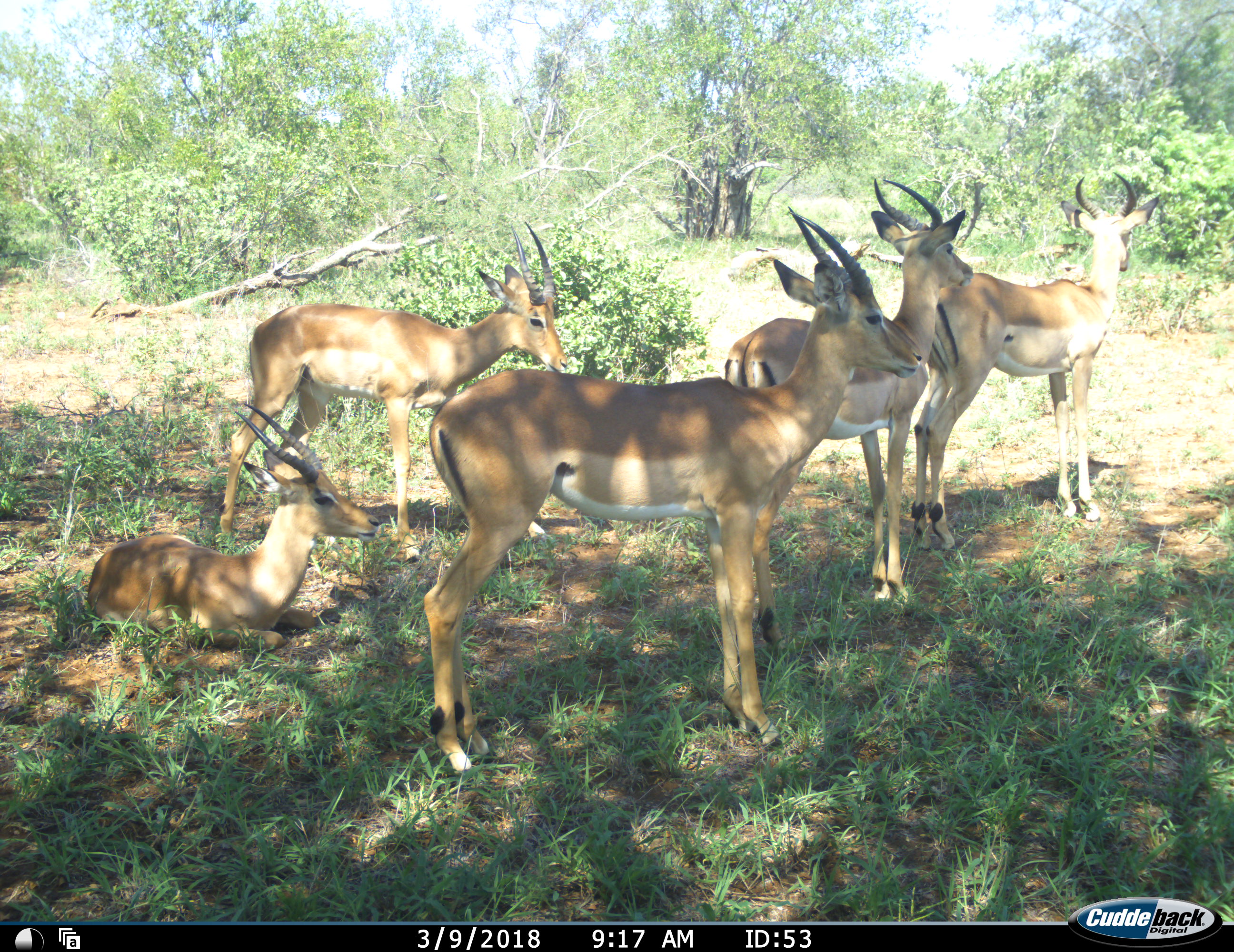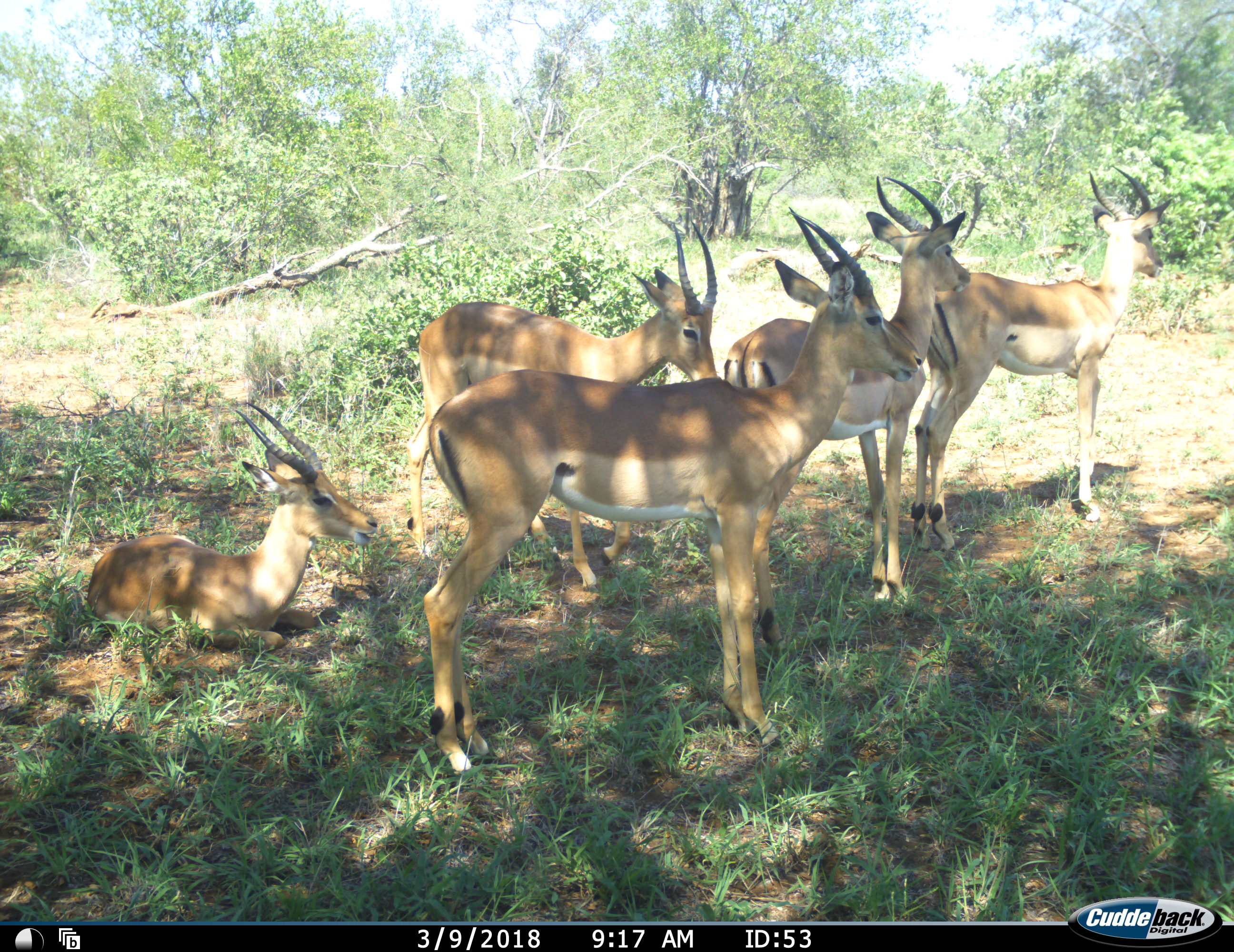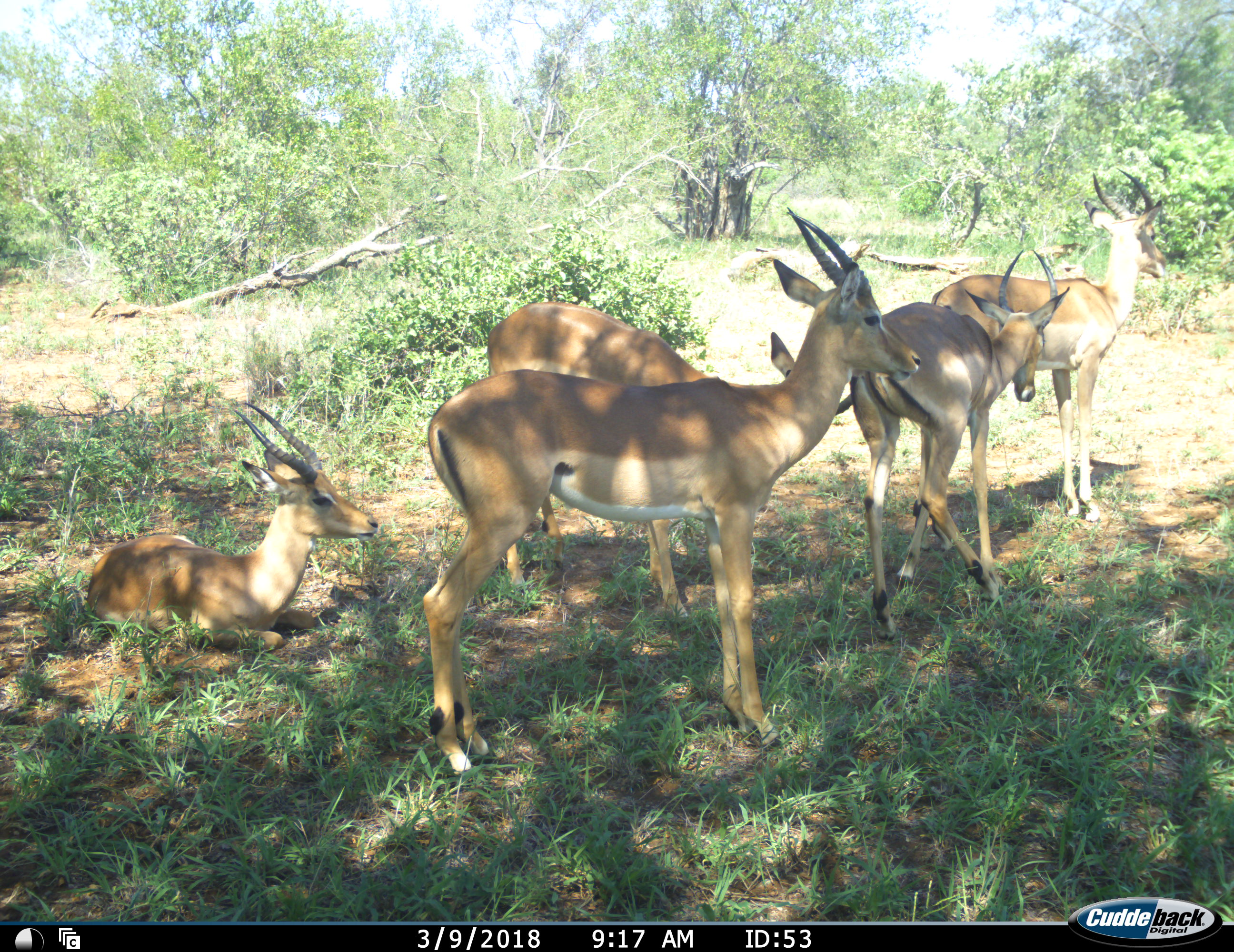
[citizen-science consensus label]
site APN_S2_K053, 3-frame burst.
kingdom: Animalia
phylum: Chordata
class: Mammalia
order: Artiodactyla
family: Bovidae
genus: Aepyceros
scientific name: Aepyceros melampus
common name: impala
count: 5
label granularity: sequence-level